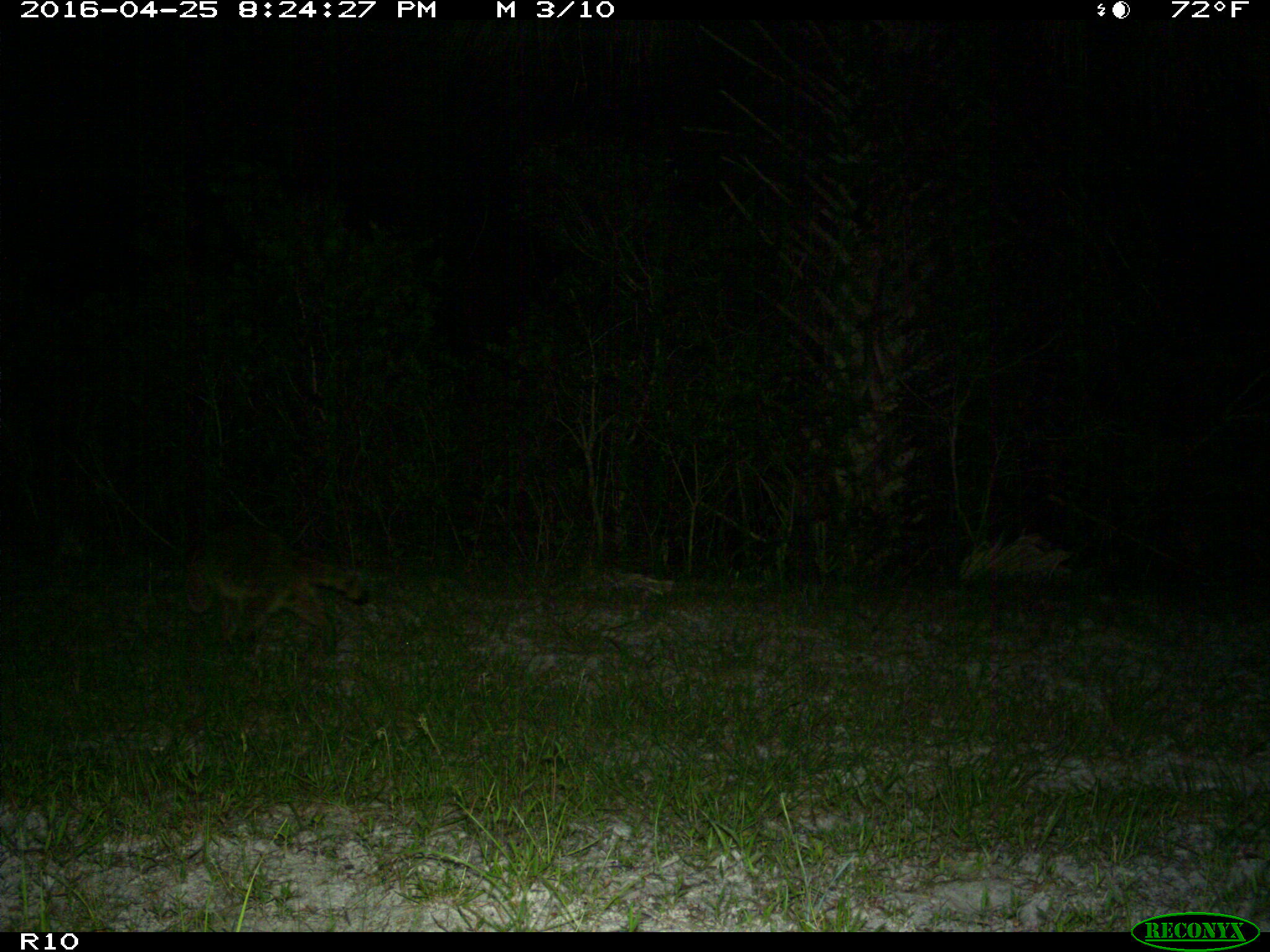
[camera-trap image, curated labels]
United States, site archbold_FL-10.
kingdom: Animalia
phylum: Chordata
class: Mammalia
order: Carnivora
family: Procyonidae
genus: Procyon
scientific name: Procyon lotor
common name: common raccoon